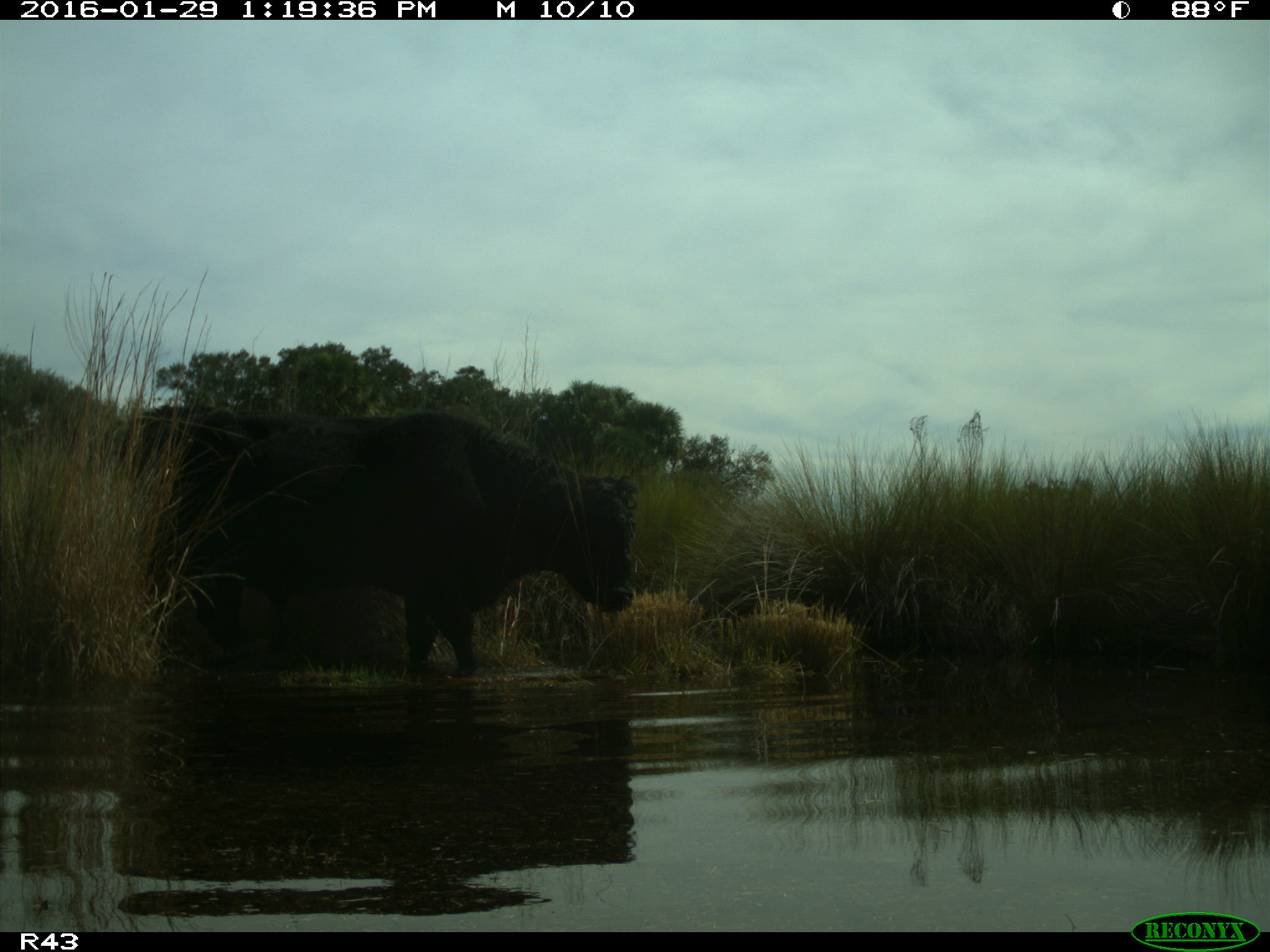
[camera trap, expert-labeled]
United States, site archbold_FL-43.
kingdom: Animalia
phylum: Chordata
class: Mammalia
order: Artiodactyla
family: Bovidae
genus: Bos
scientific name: Bos taurus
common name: domestic cow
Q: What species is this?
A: Bos taurus (domestic cow).